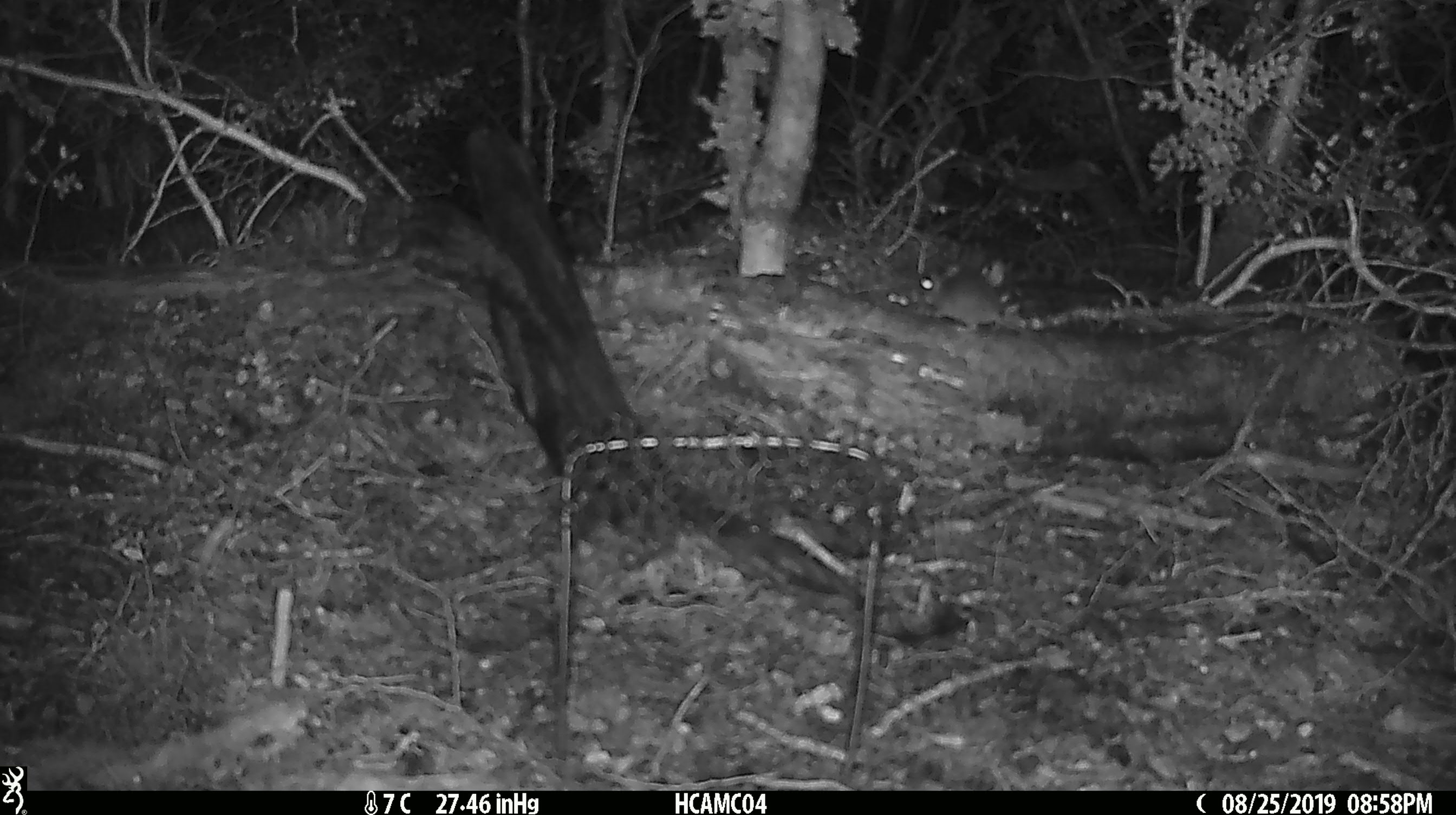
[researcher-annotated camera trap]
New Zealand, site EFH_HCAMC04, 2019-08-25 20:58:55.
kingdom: Animalia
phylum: Chordata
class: Mammalia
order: Rodentia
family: Muridae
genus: Mus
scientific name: Mus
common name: mouse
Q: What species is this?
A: Mouse (Mus).